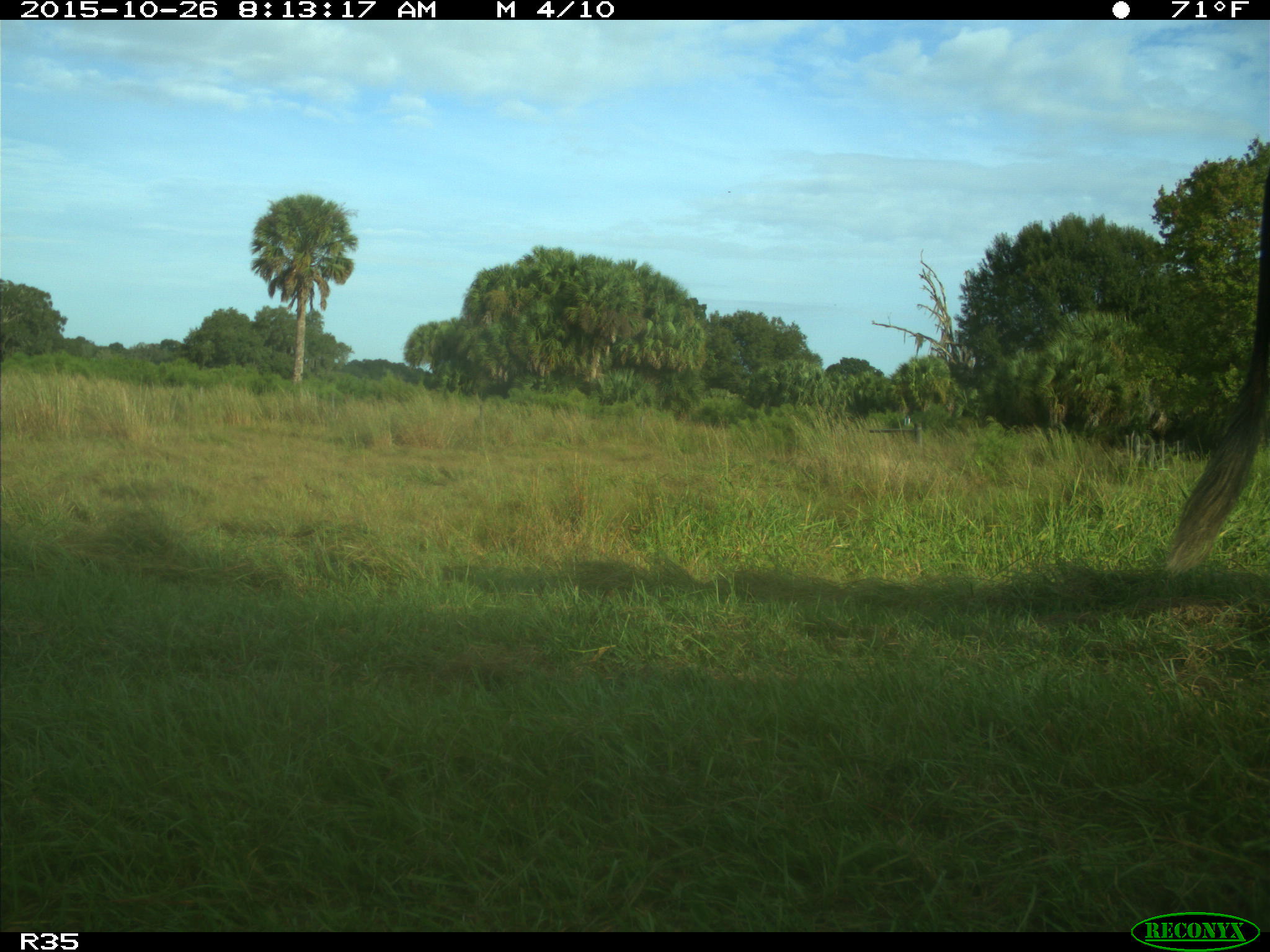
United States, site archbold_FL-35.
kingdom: Animalia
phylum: Chordata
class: Mammalia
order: Artiodactyla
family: Bovidae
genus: Bos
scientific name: Bos taurus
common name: domestic cow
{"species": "Bos taurus (domestic cow)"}